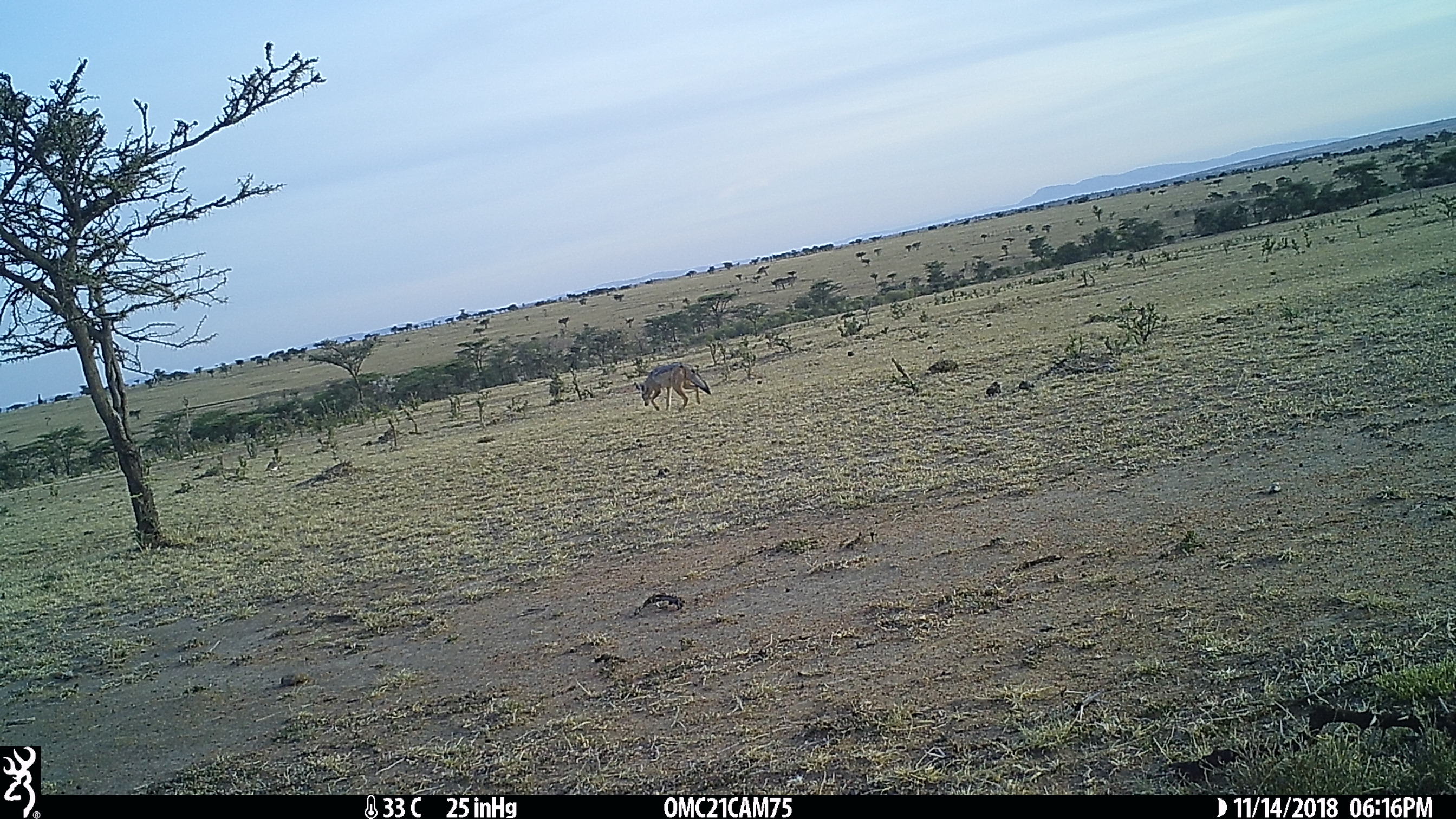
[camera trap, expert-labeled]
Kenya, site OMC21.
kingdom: Animalia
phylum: Chordata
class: Mammalia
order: Carnivora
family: Canidae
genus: Lupulella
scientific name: Lupulella mesomelas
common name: black-backed jackal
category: jackal